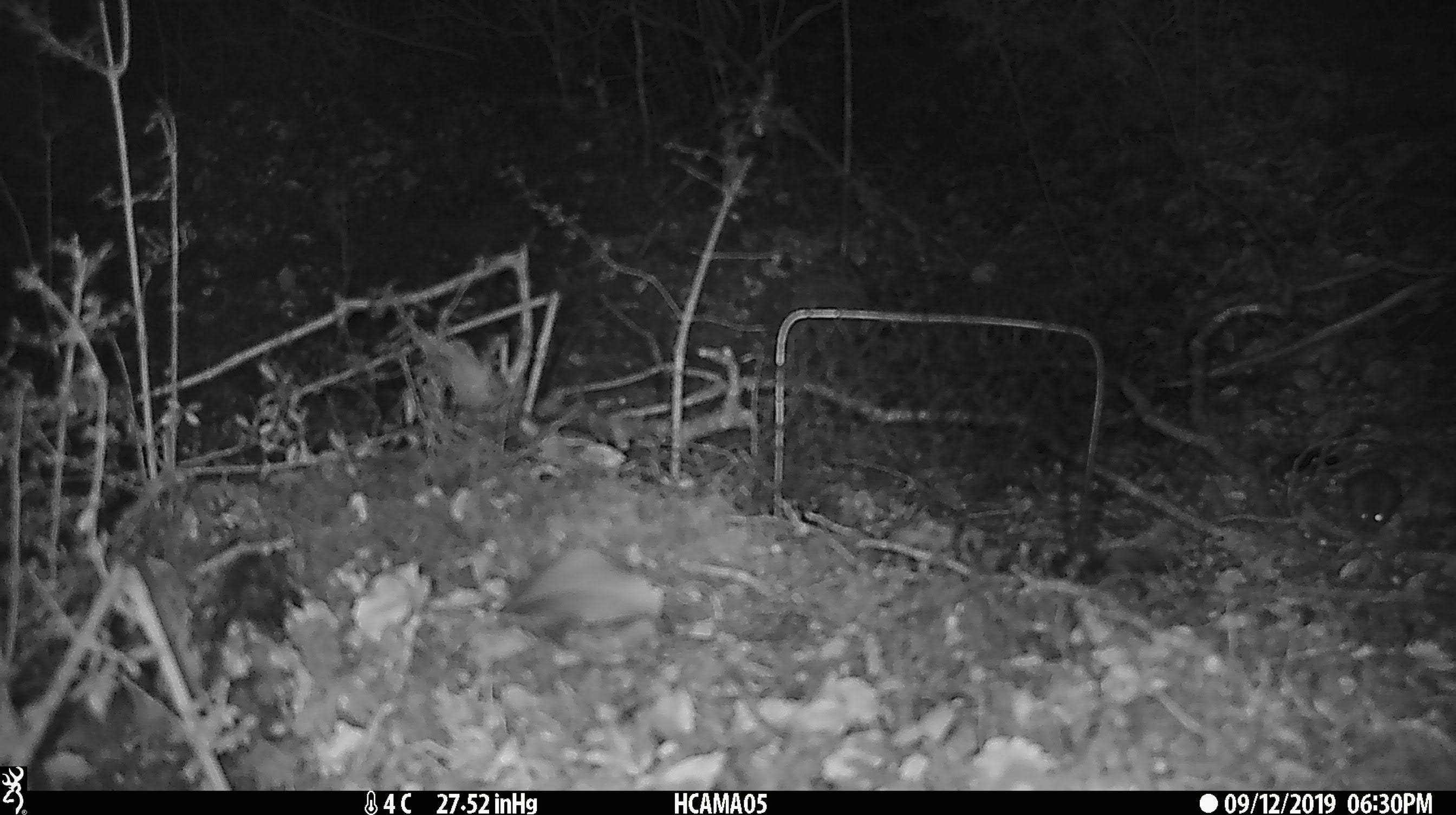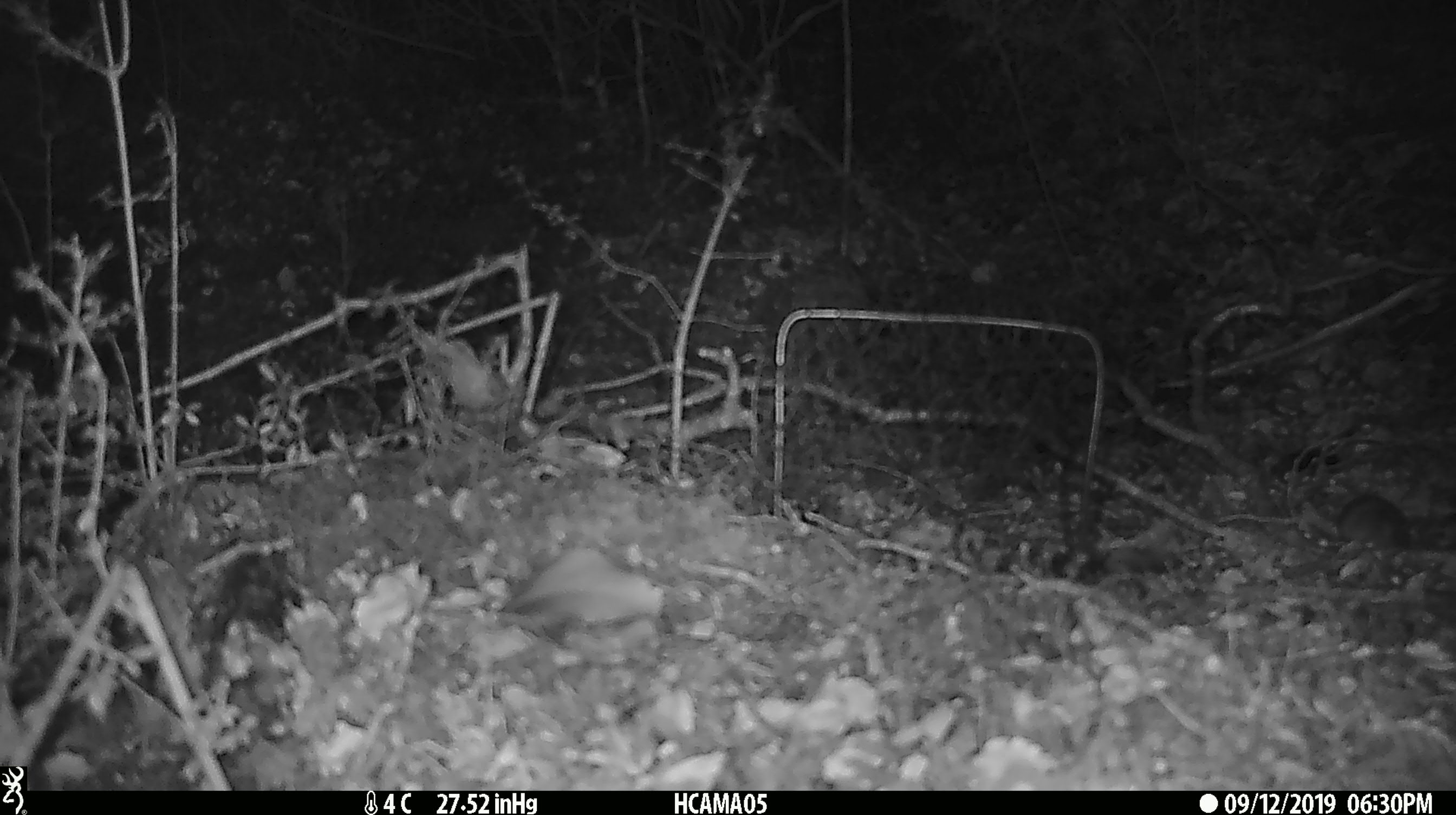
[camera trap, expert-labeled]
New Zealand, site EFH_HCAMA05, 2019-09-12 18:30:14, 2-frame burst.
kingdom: Animalia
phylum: Chordata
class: Mammalia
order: Rodentia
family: Muridae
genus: Mus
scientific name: Mus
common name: mouse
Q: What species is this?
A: Mouse (Mus).